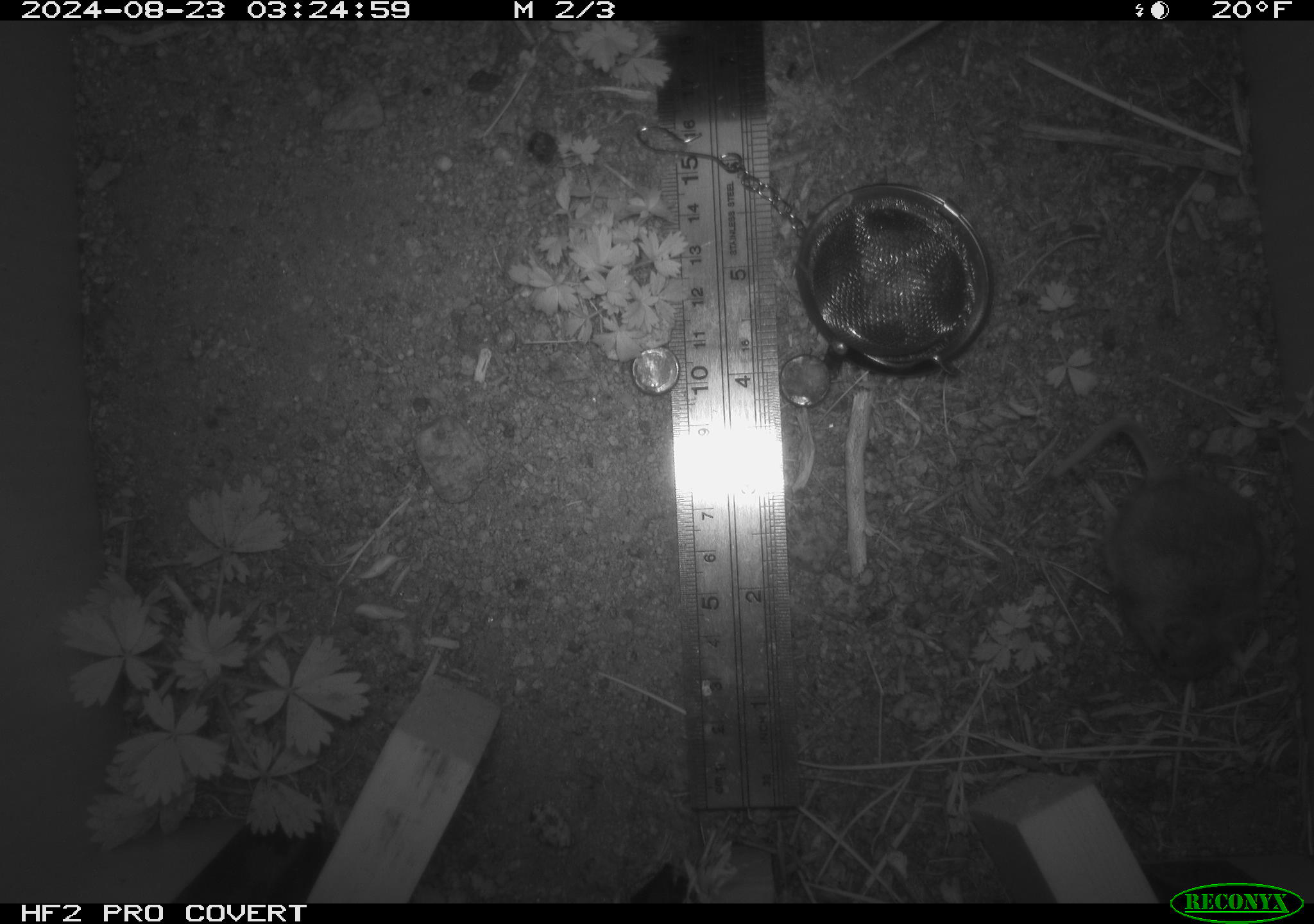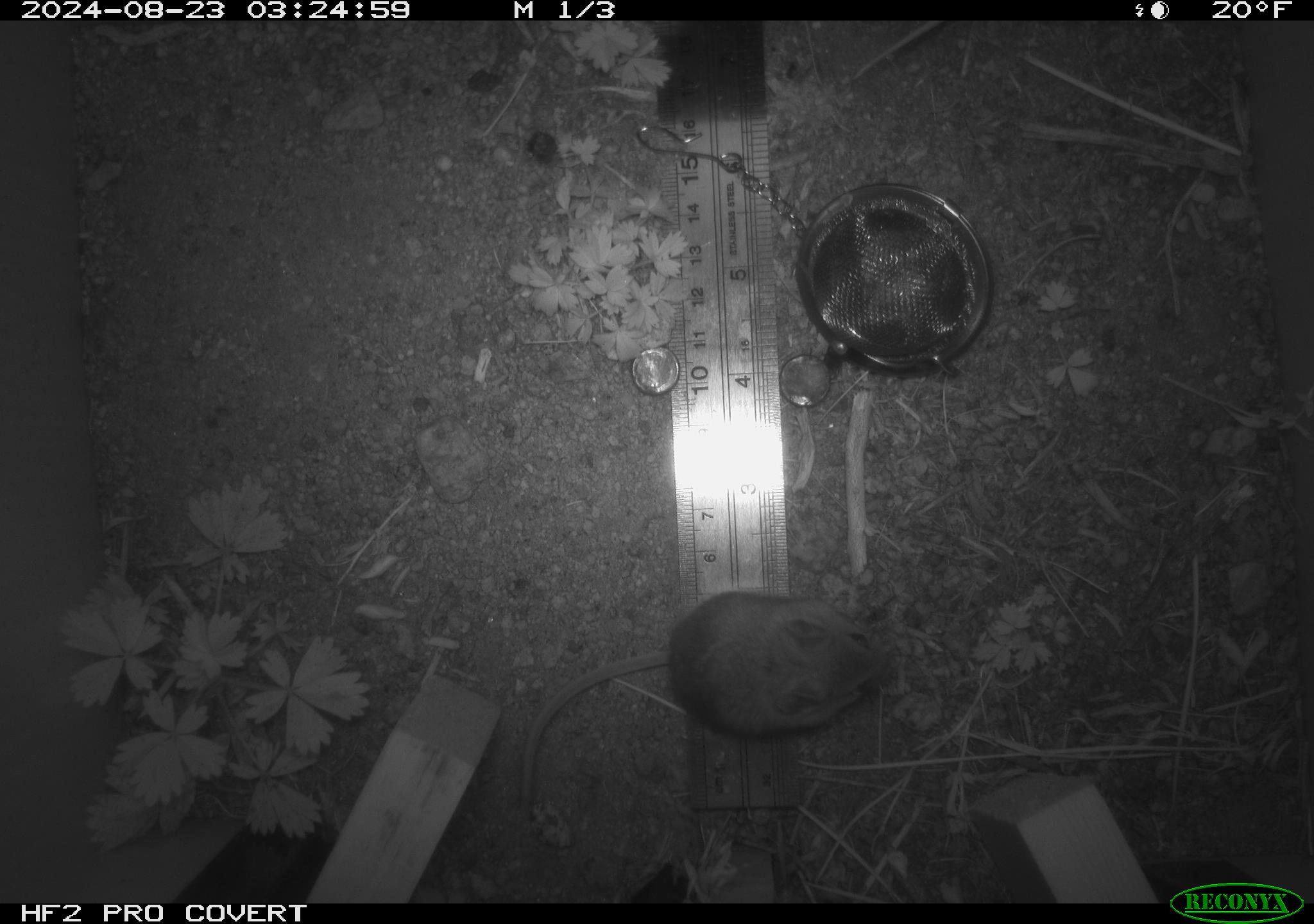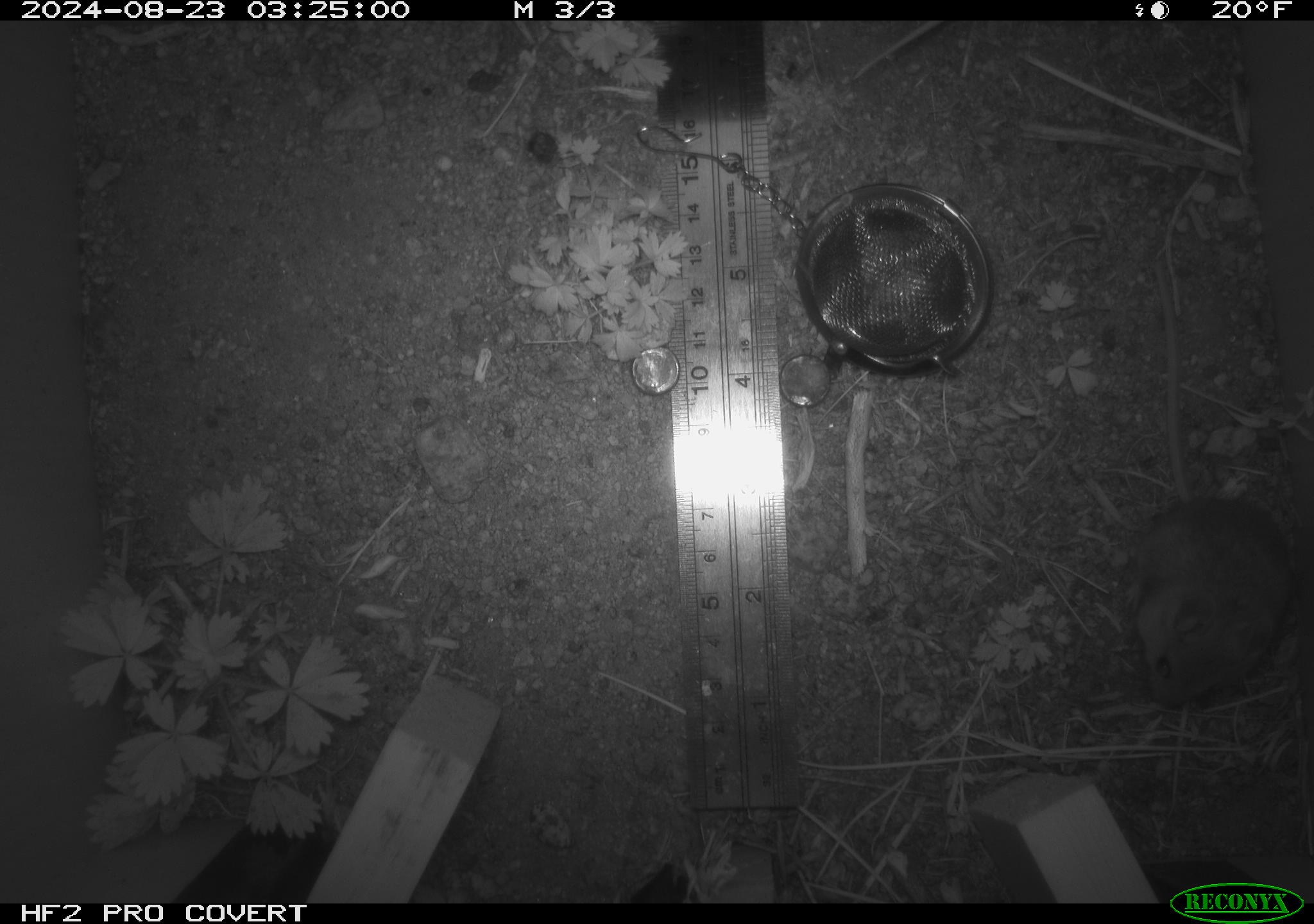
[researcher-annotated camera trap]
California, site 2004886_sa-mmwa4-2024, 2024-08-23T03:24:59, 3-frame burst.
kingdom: Animalia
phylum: Chordata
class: Mammalia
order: Rodentia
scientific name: Rodentia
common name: mouse species